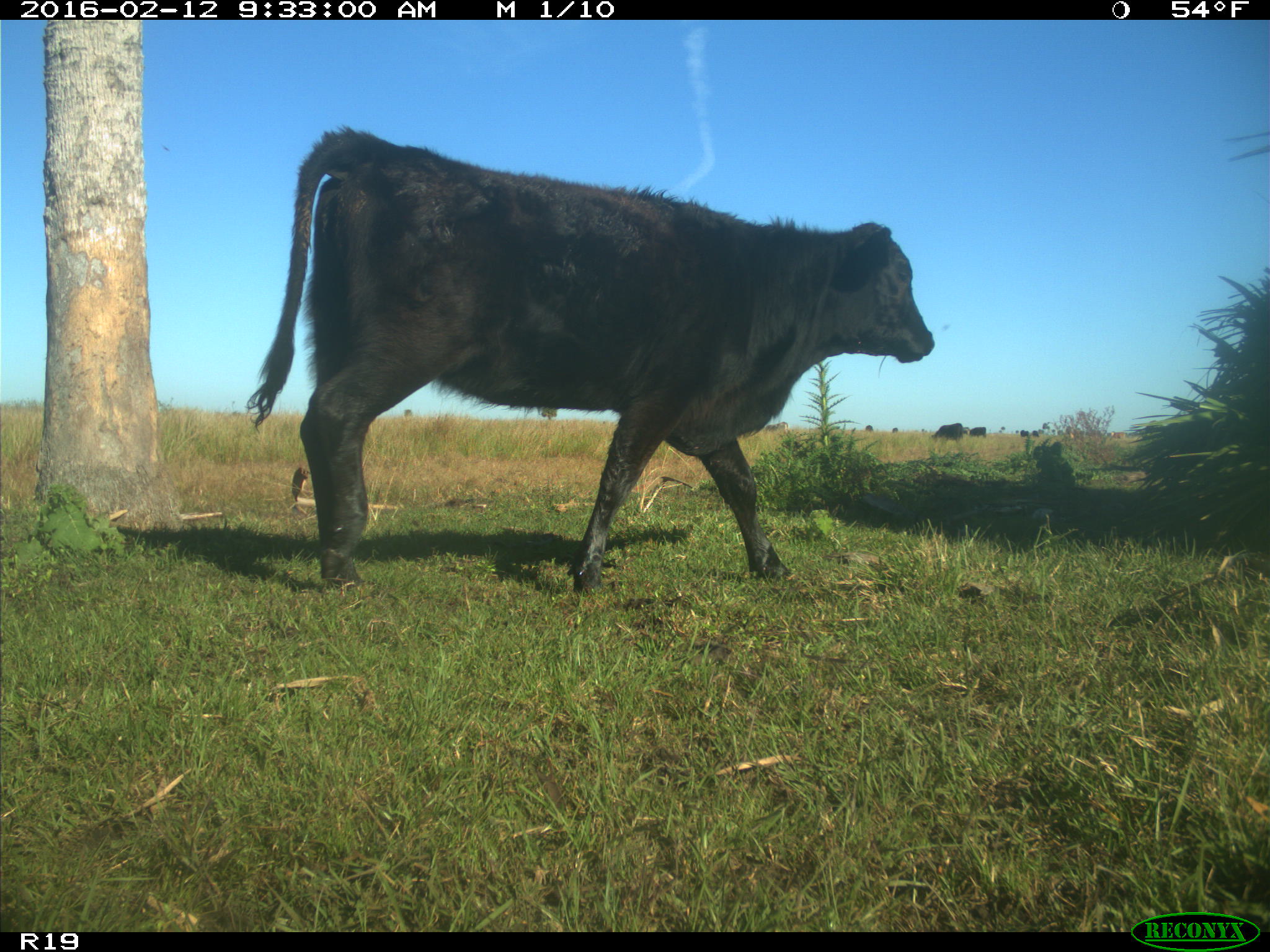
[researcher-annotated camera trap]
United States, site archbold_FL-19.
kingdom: Animalia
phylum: Chordata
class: Mammalia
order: Artiodactyla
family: Bovidae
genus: Bos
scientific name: Bos taurus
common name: domestic cow